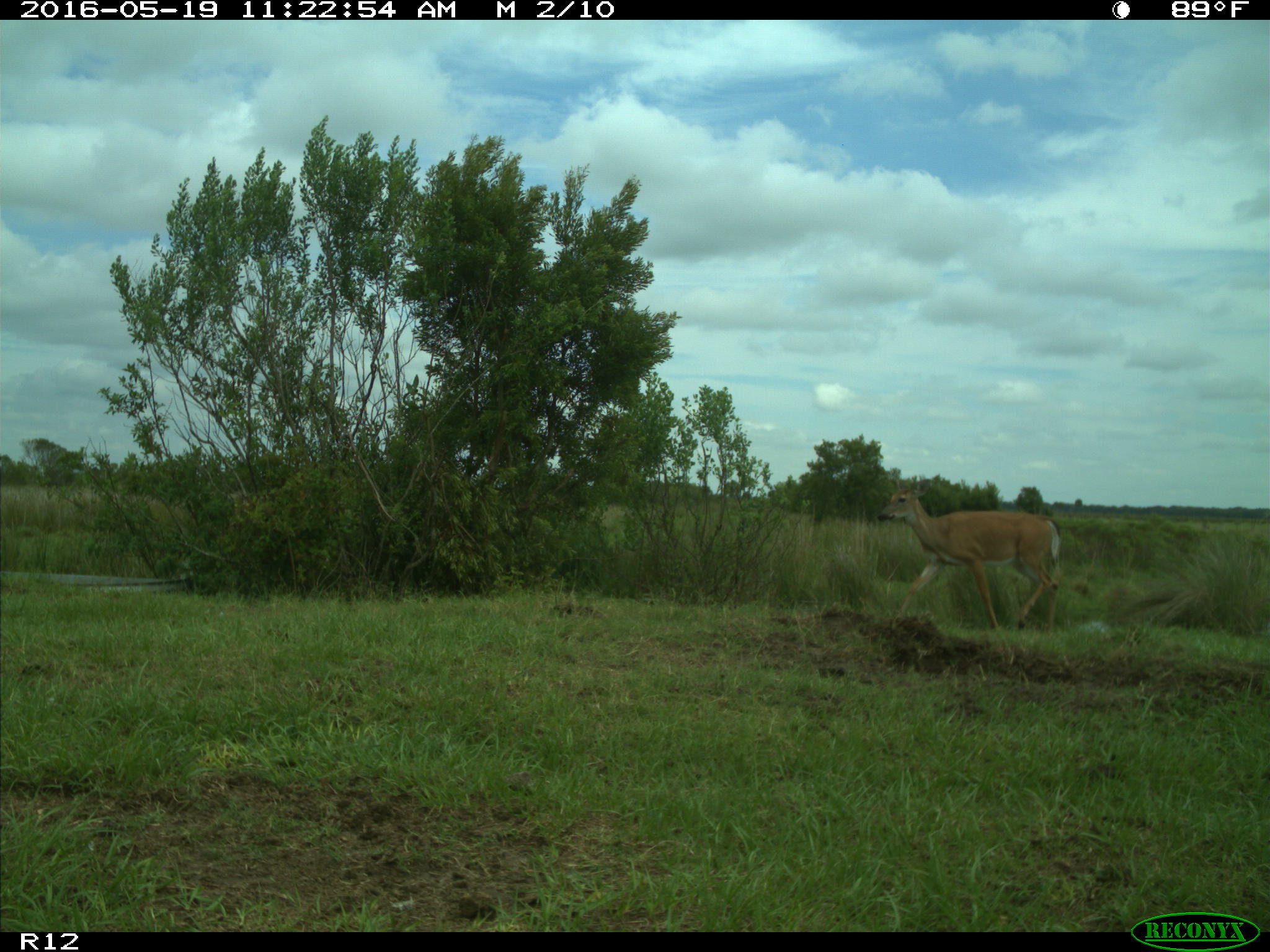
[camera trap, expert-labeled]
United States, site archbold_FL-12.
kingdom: Animalia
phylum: Chordata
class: Mammalia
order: Artiodactyla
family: Cervidae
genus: Odocoileus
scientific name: Odocoileus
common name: deer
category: unidentified deer